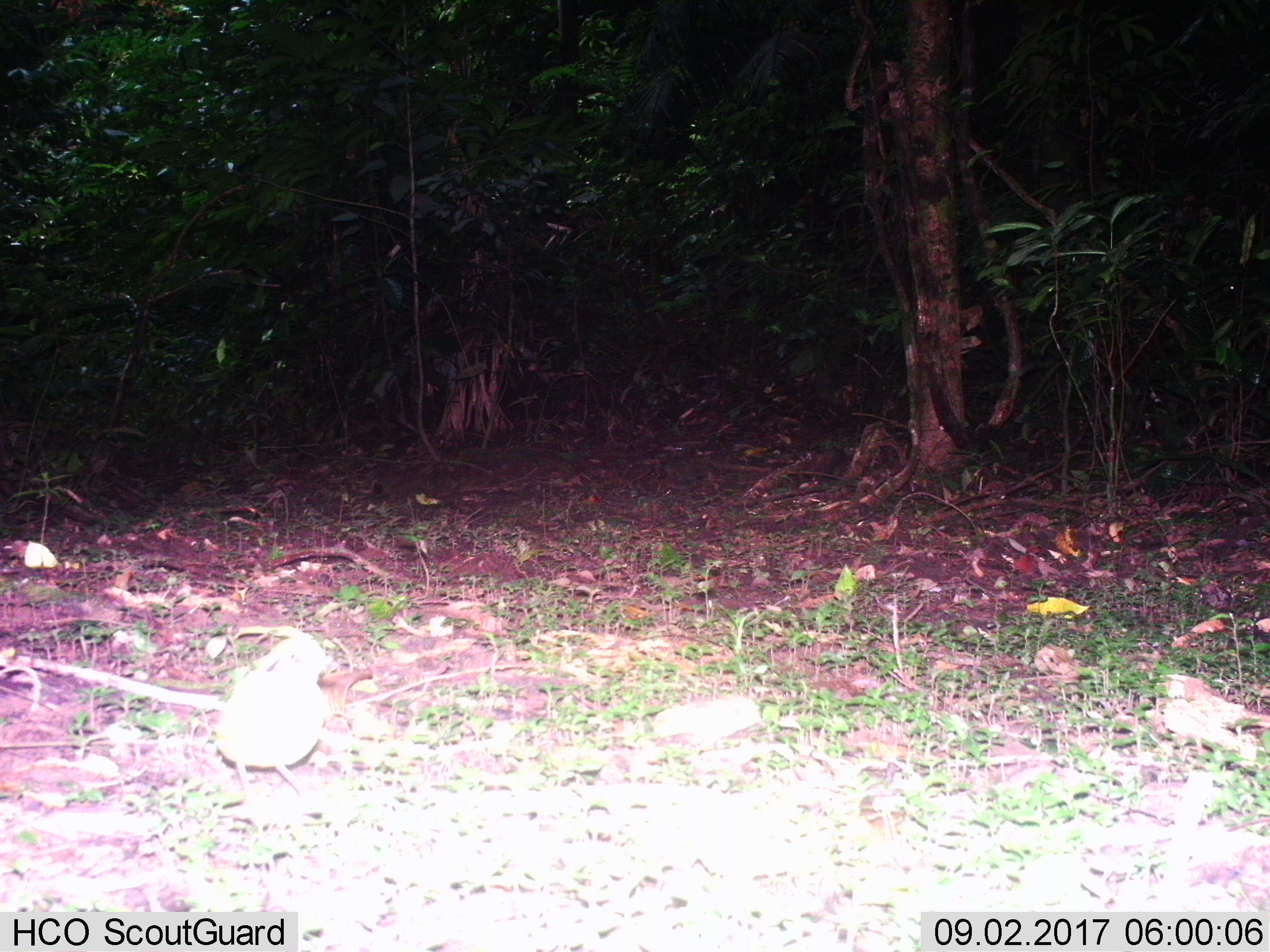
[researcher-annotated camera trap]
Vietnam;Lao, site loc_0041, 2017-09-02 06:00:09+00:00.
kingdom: Animalia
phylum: Chordata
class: Aves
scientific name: Aves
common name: bird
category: unidentified bird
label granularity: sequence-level